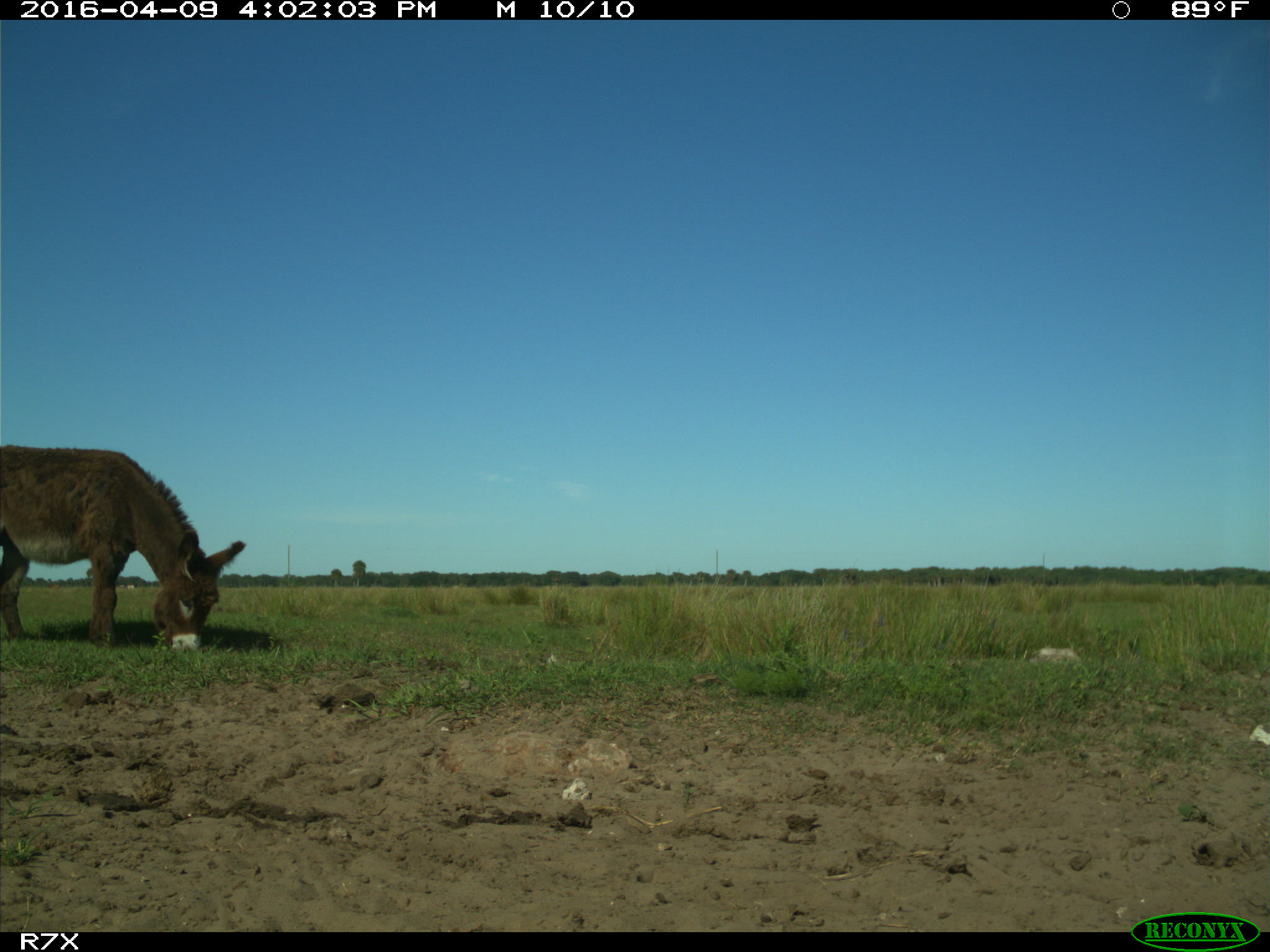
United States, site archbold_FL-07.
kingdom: Animalia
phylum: Chordata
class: Mammalia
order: Artiodactyla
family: Bovidae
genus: Bos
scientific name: Bos taurus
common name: domestic cow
Bos taurus (domestic cow).